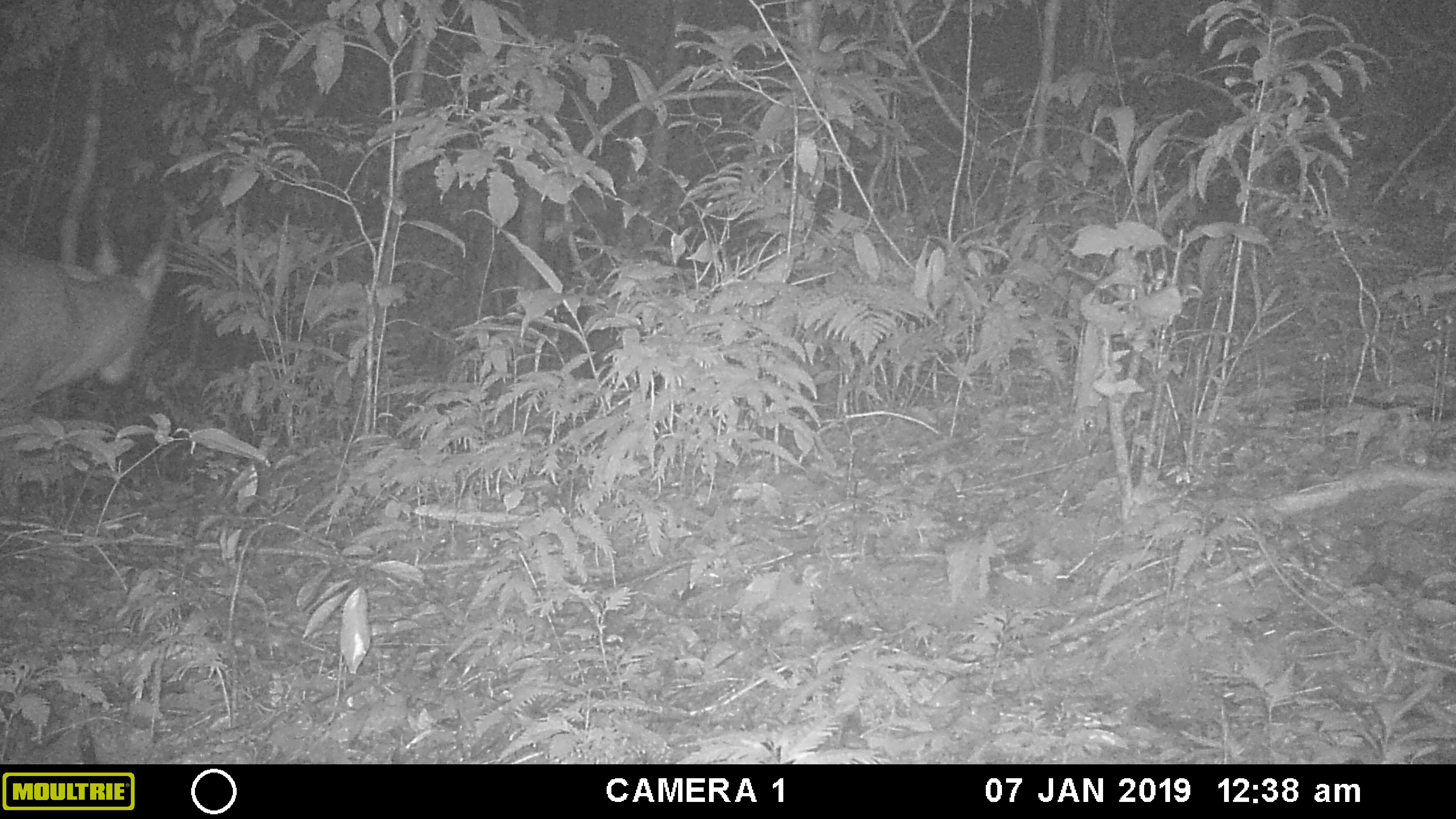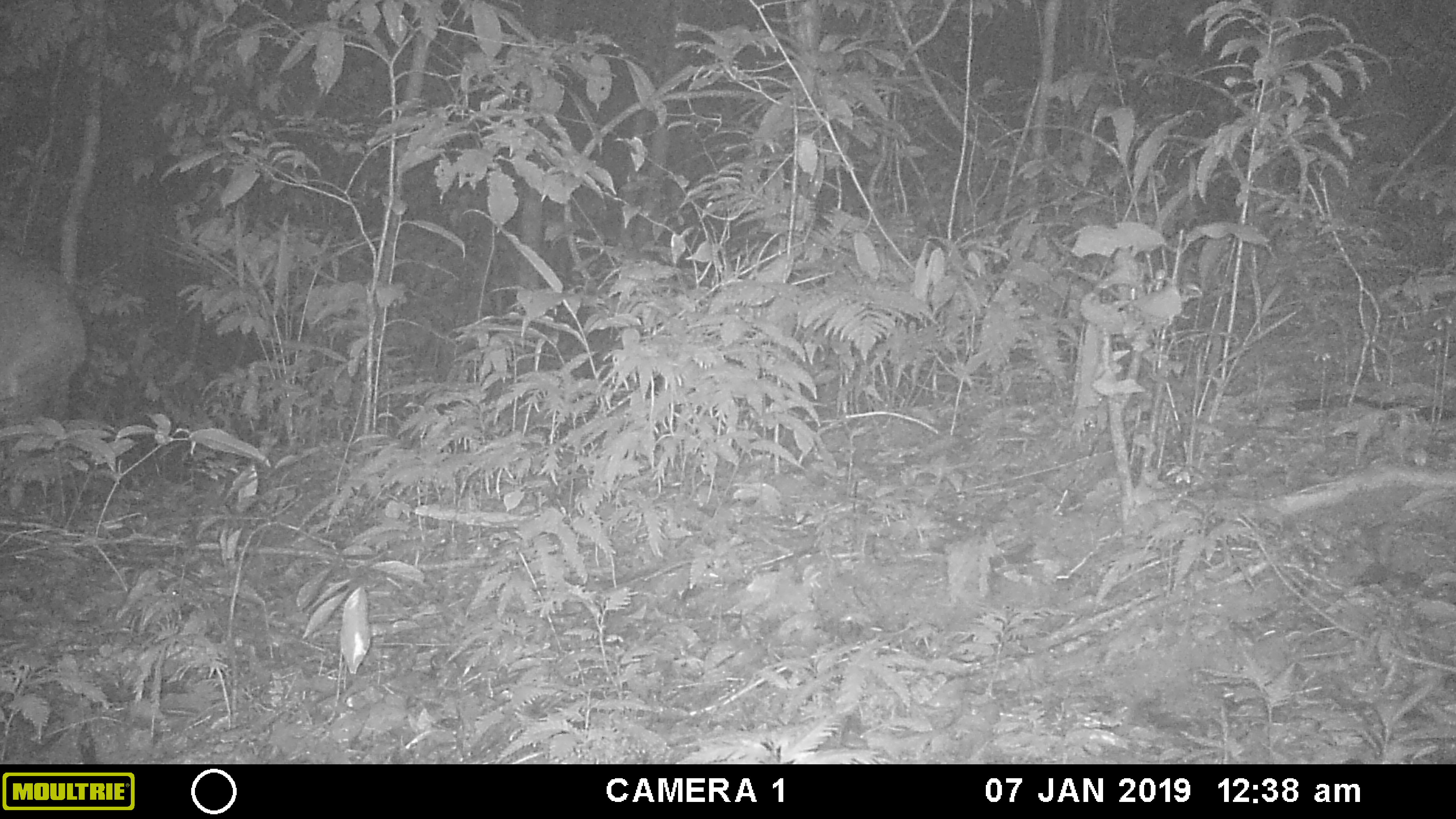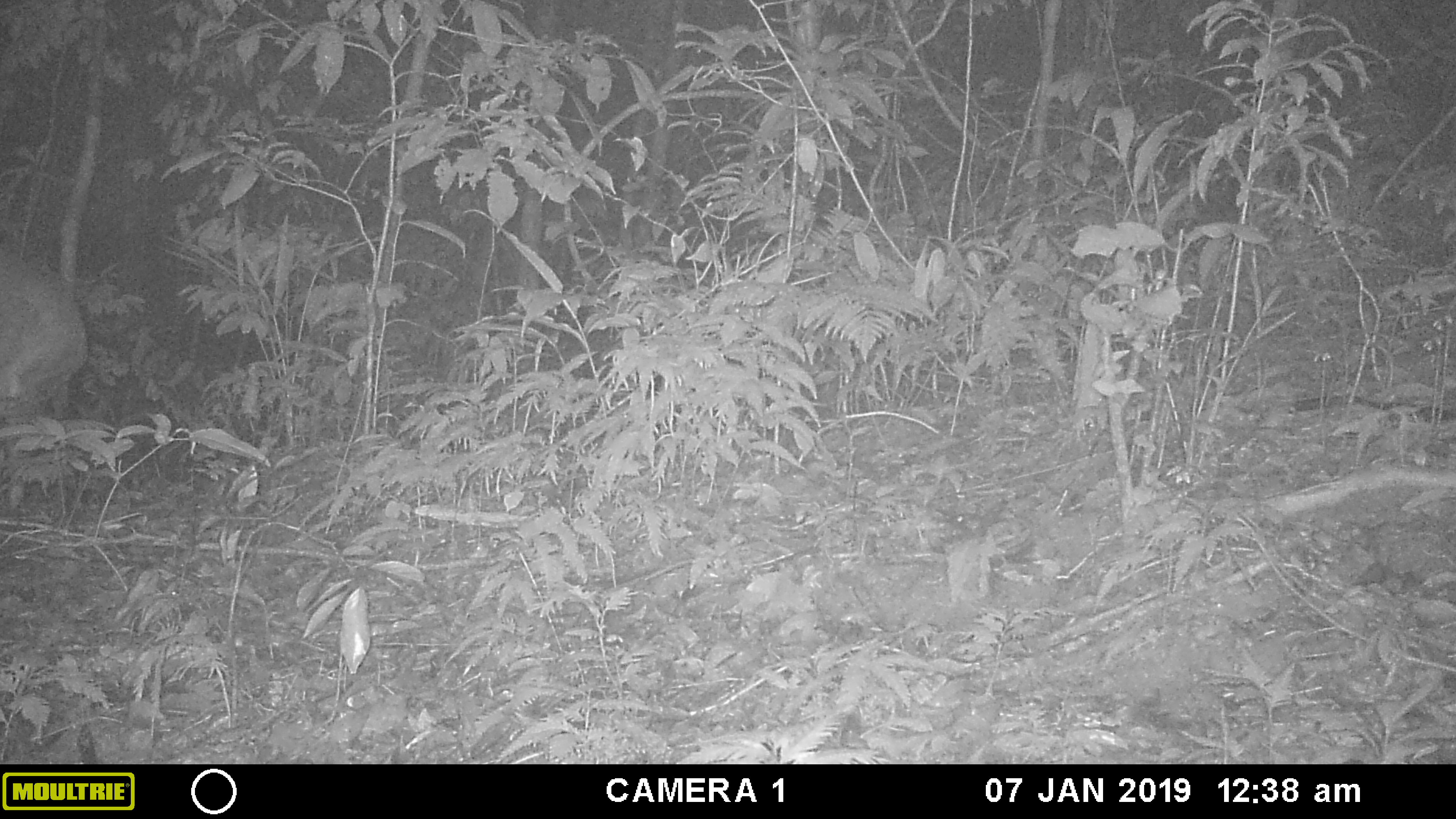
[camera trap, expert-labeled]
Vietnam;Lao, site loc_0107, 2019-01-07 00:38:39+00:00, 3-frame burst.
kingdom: Animalia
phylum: Chordata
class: Mammalia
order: Artiodactyla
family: Cervidae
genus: Muntiacus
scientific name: Muntiacus vuquangensis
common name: large-antlered muntjac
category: large antlered muntjac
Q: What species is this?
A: Large antlered muntjac (large-antlered muntjac) (Muntiacus vuquangensis).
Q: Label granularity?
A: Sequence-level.